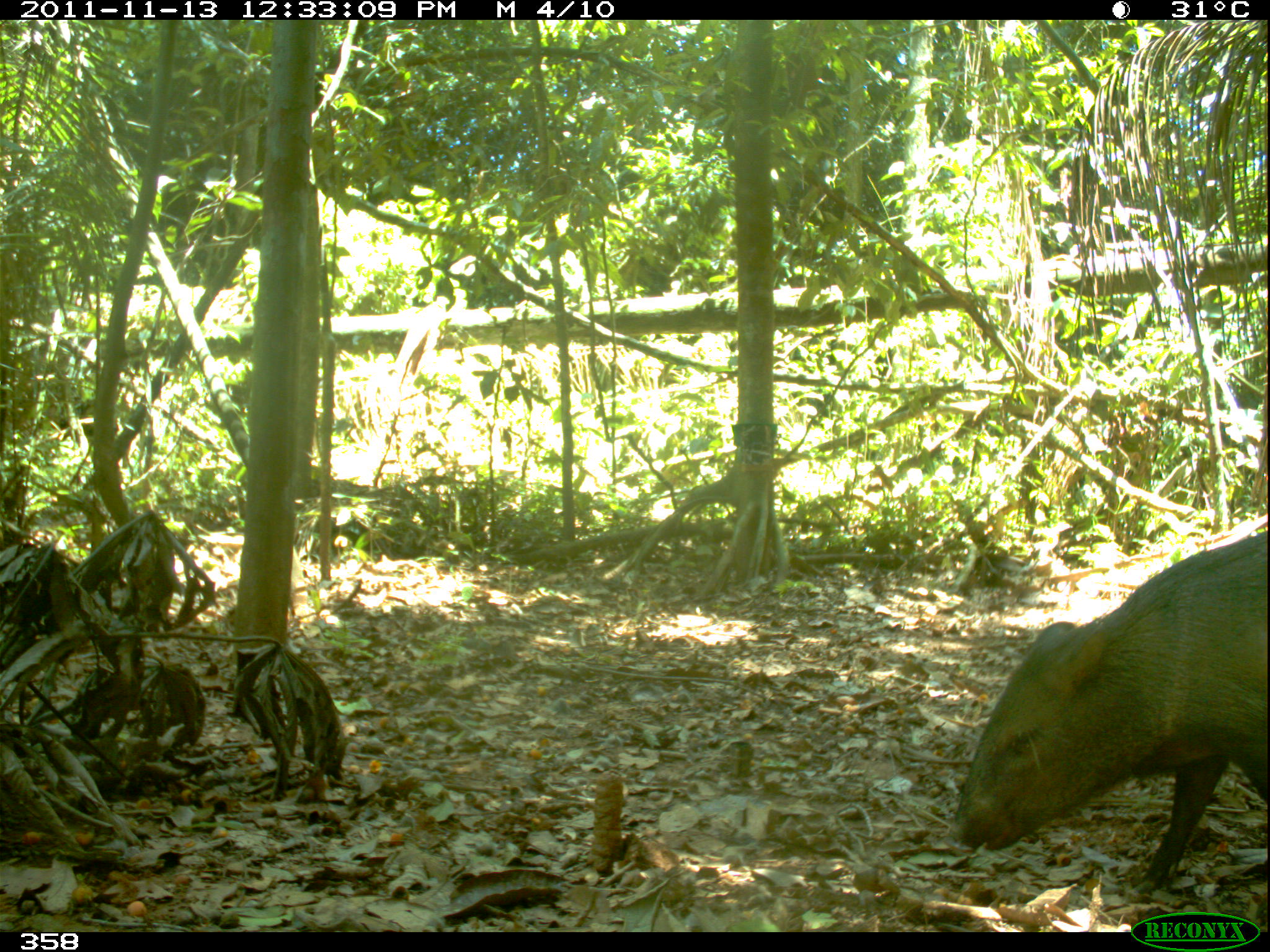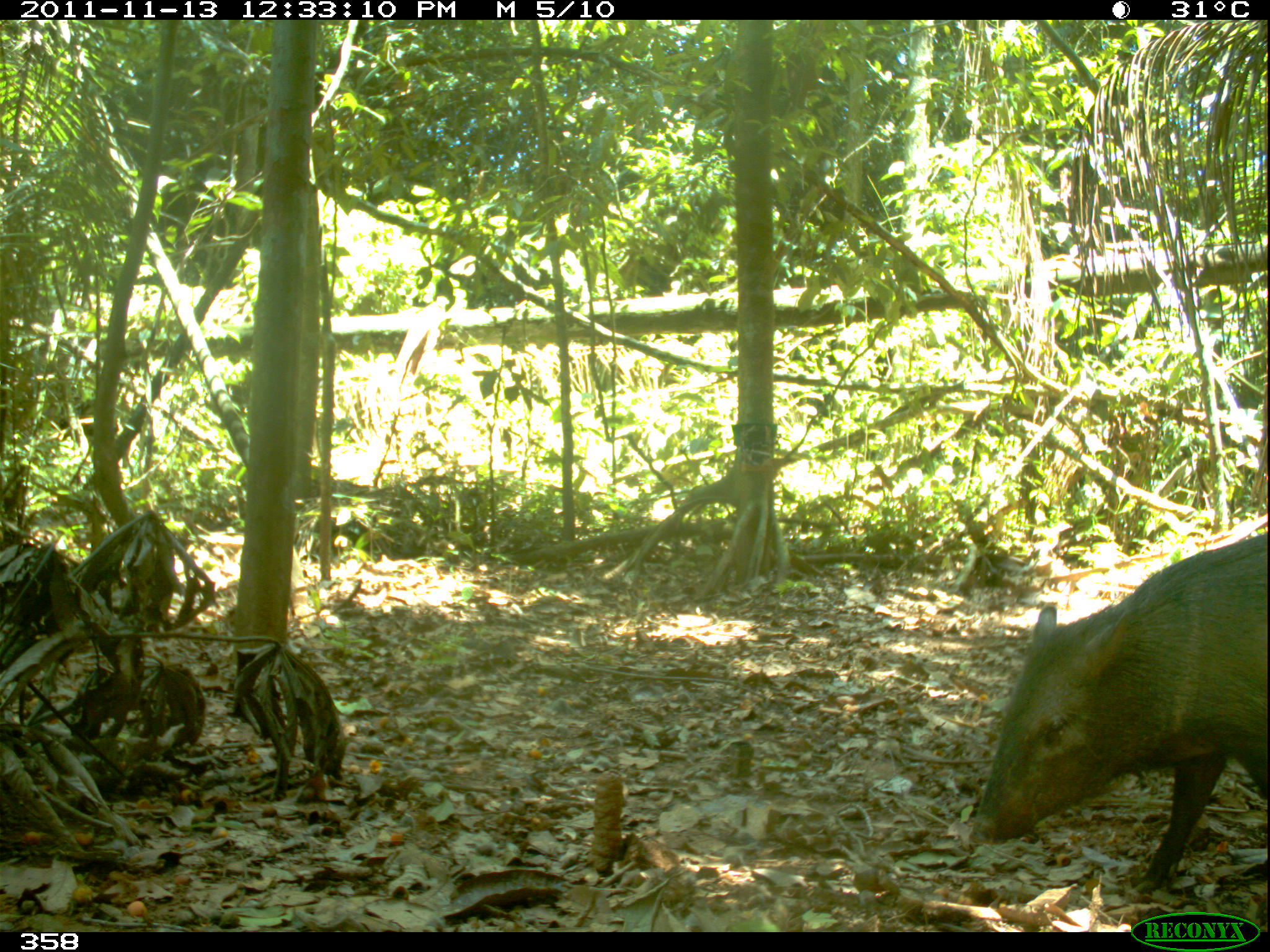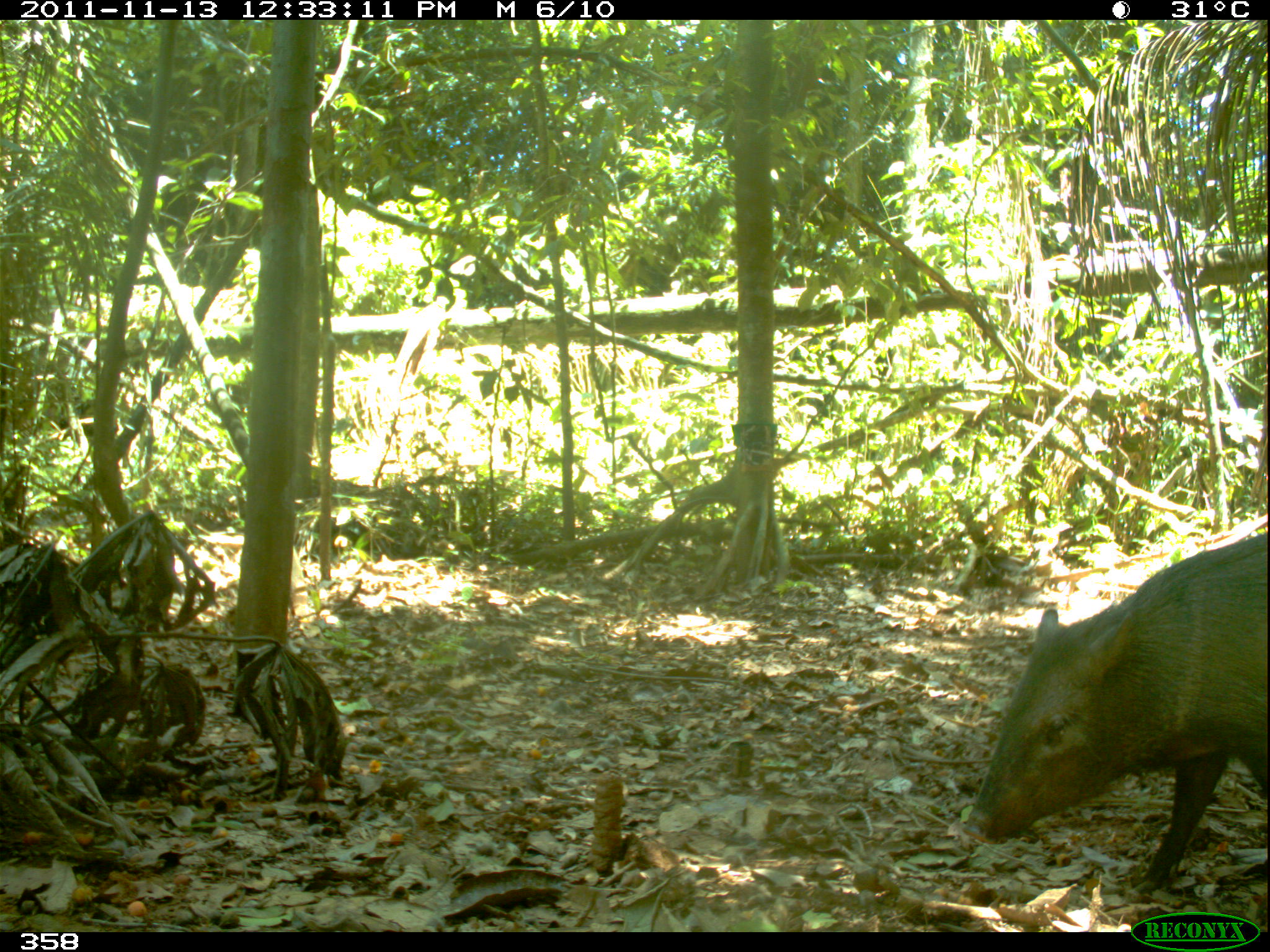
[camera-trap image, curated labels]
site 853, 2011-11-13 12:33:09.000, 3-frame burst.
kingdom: Animalia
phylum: Chordata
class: Mammalia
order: Artiodactyla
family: Tayassuidae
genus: Pecari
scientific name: Pecari tajacu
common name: collared peccary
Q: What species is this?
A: Pecari tajacu (collared peccary).